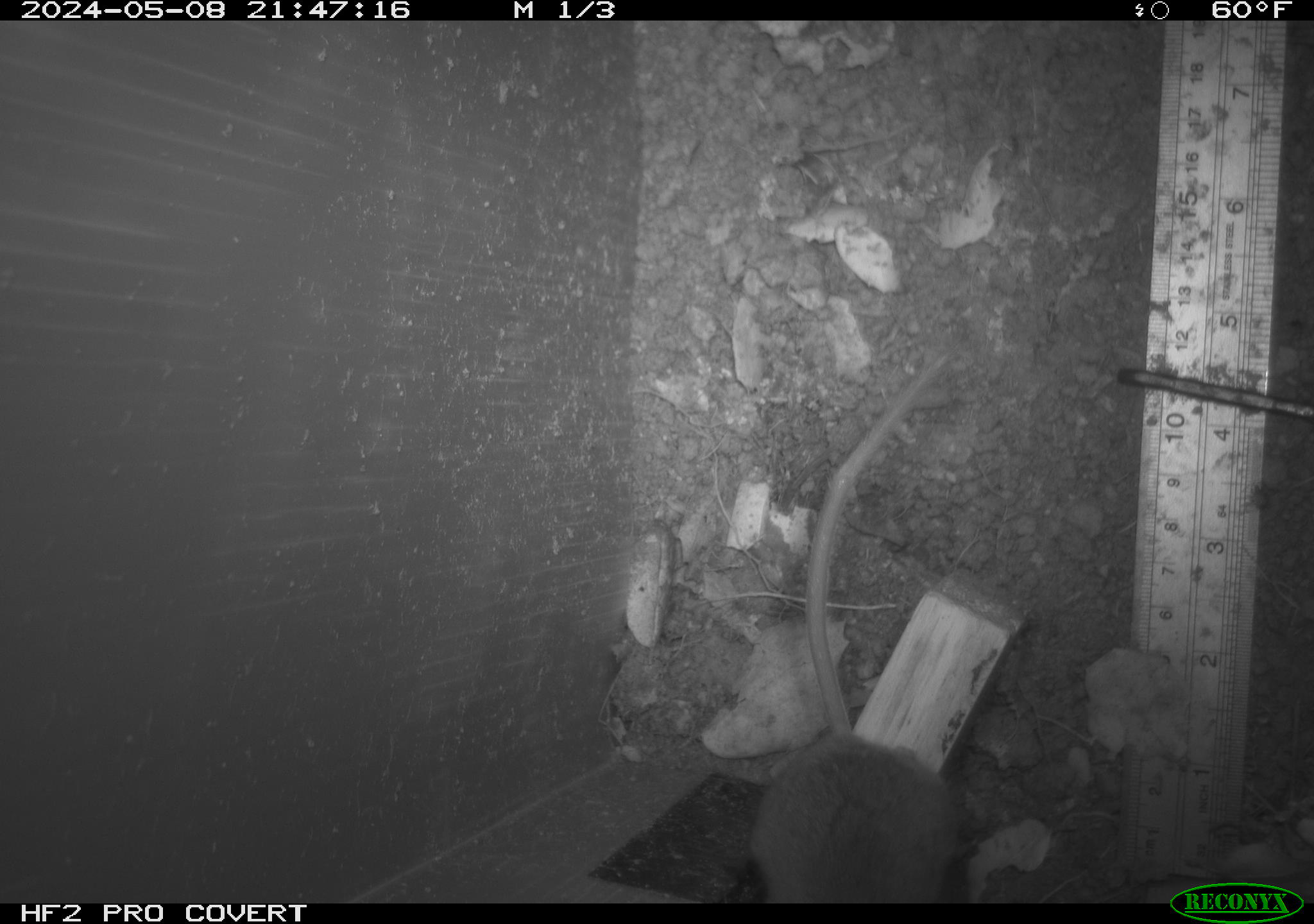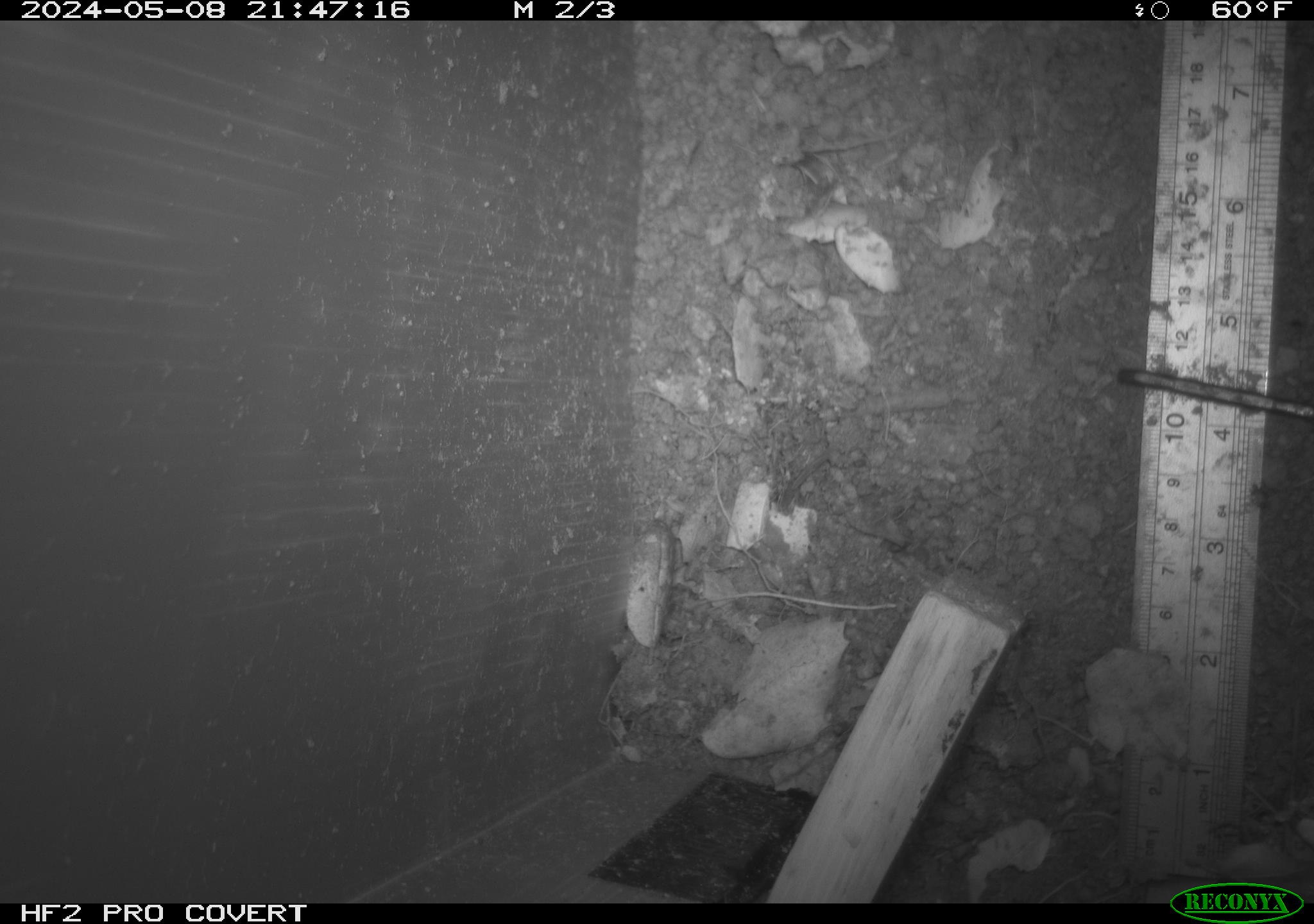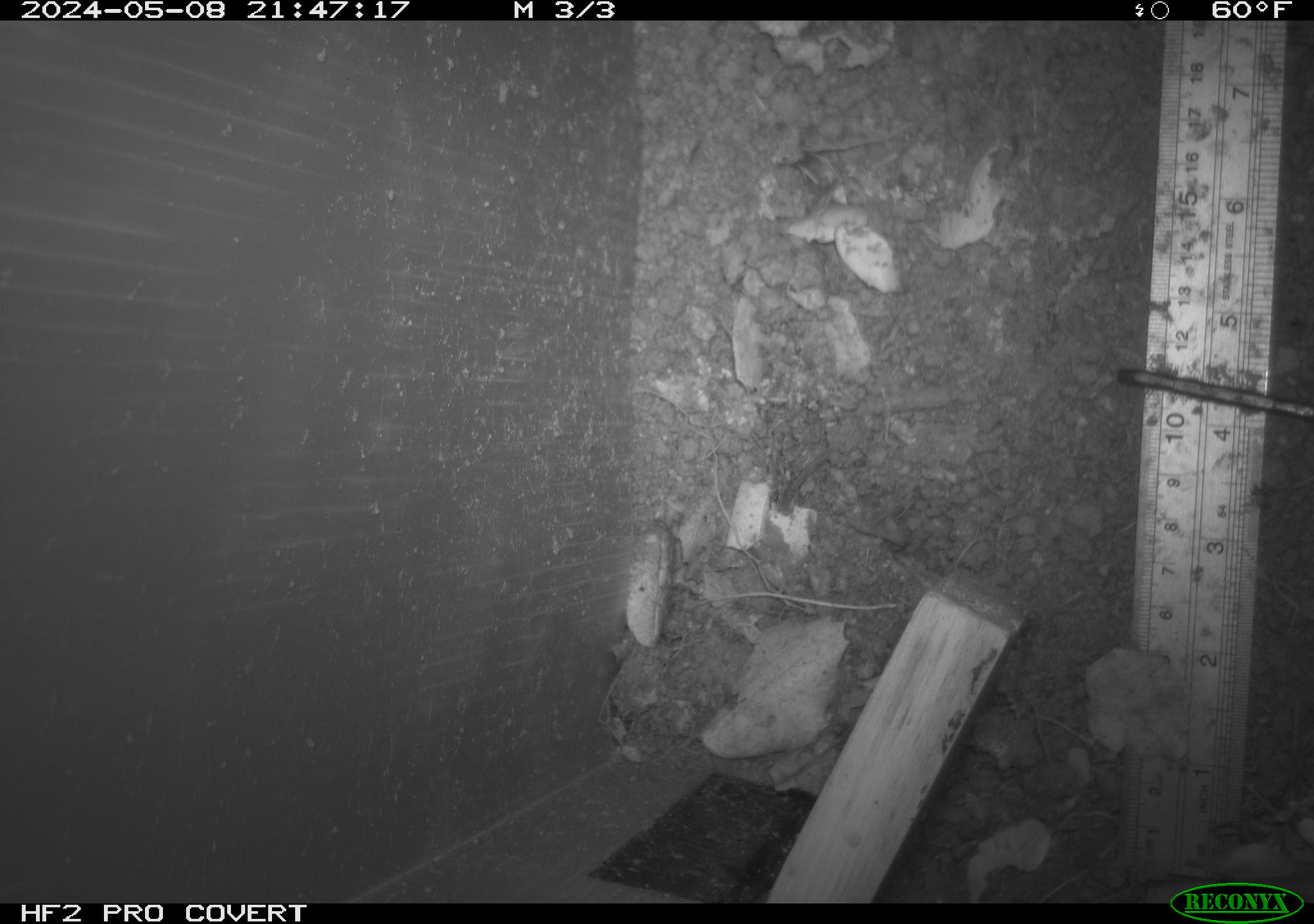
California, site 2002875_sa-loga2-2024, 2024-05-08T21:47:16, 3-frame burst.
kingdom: Animalia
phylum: Chordata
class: Mammalia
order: Rodentia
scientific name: Rodentia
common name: rodent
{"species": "rodent (Rodentia)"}